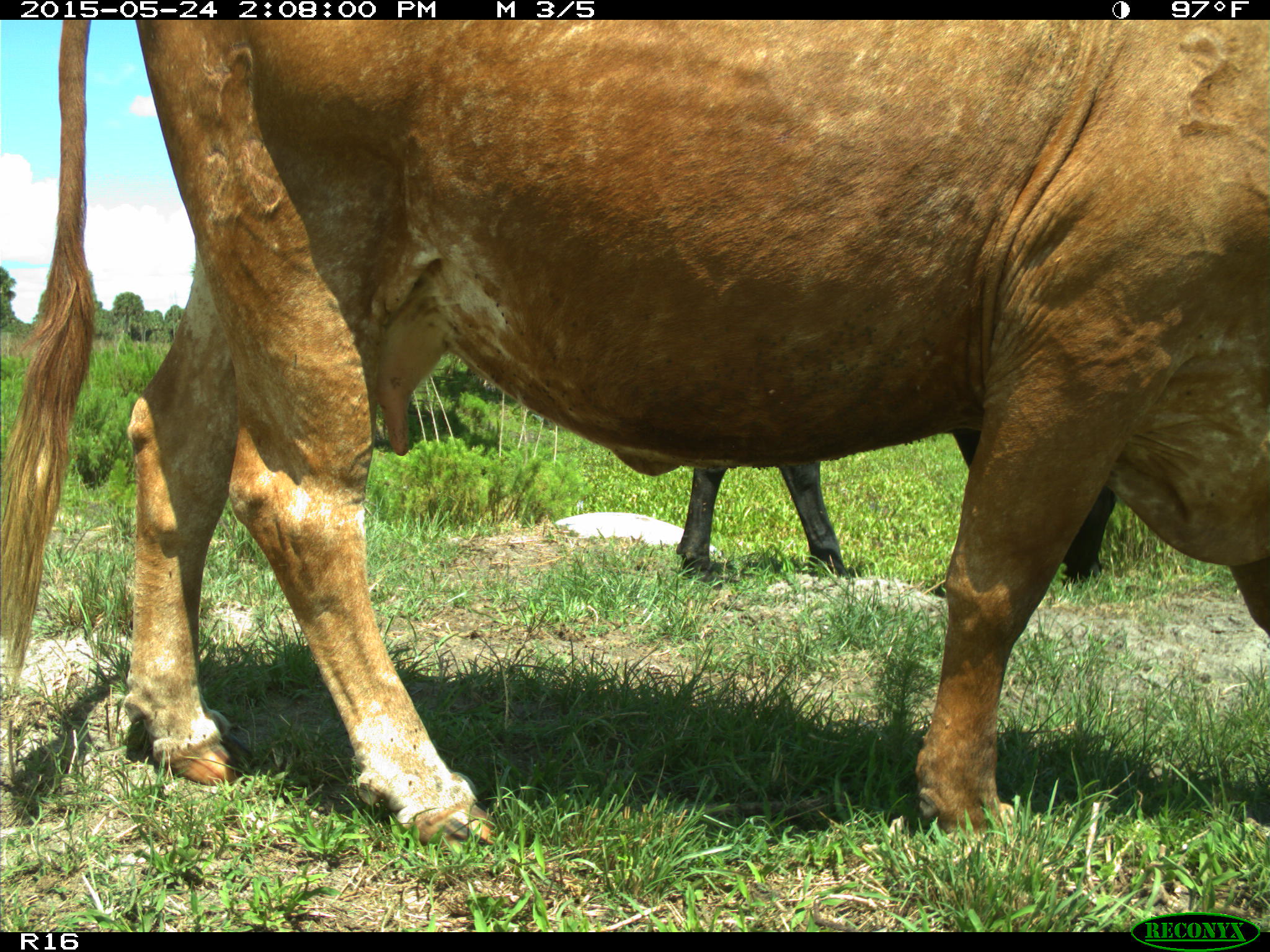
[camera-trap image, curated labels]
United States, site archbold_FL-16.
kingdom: Animalia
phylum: Chordata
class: Mammalia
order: Artiodactyla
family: Bovidae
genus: Bos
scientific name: Bos taurus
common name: domestic cow